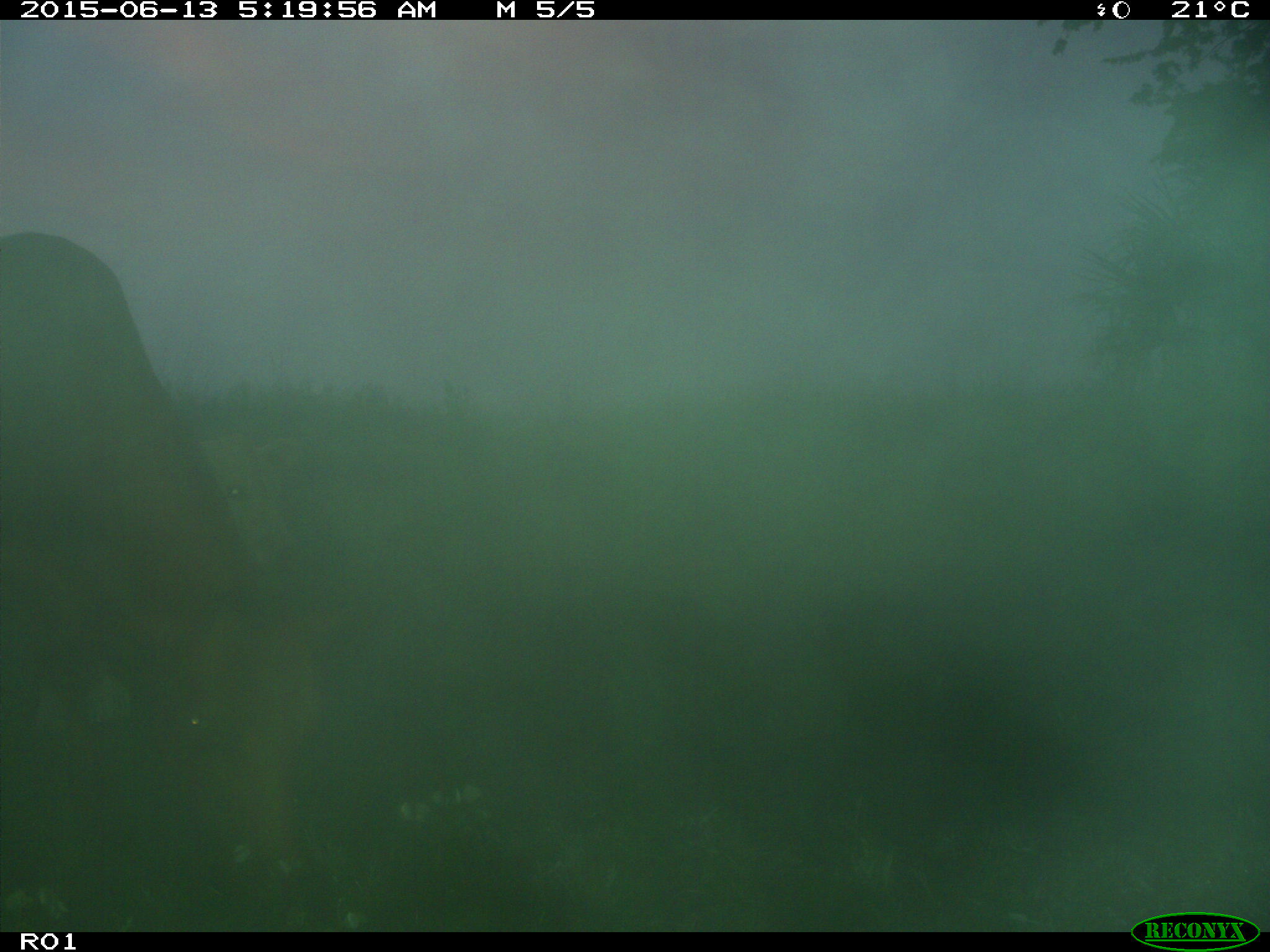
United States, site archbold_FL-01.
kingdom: Animalia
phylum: Chordata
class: Mammalia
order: Artiodactyla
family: Bovidae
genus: Bos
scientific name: Bos taurus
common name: domestic cow